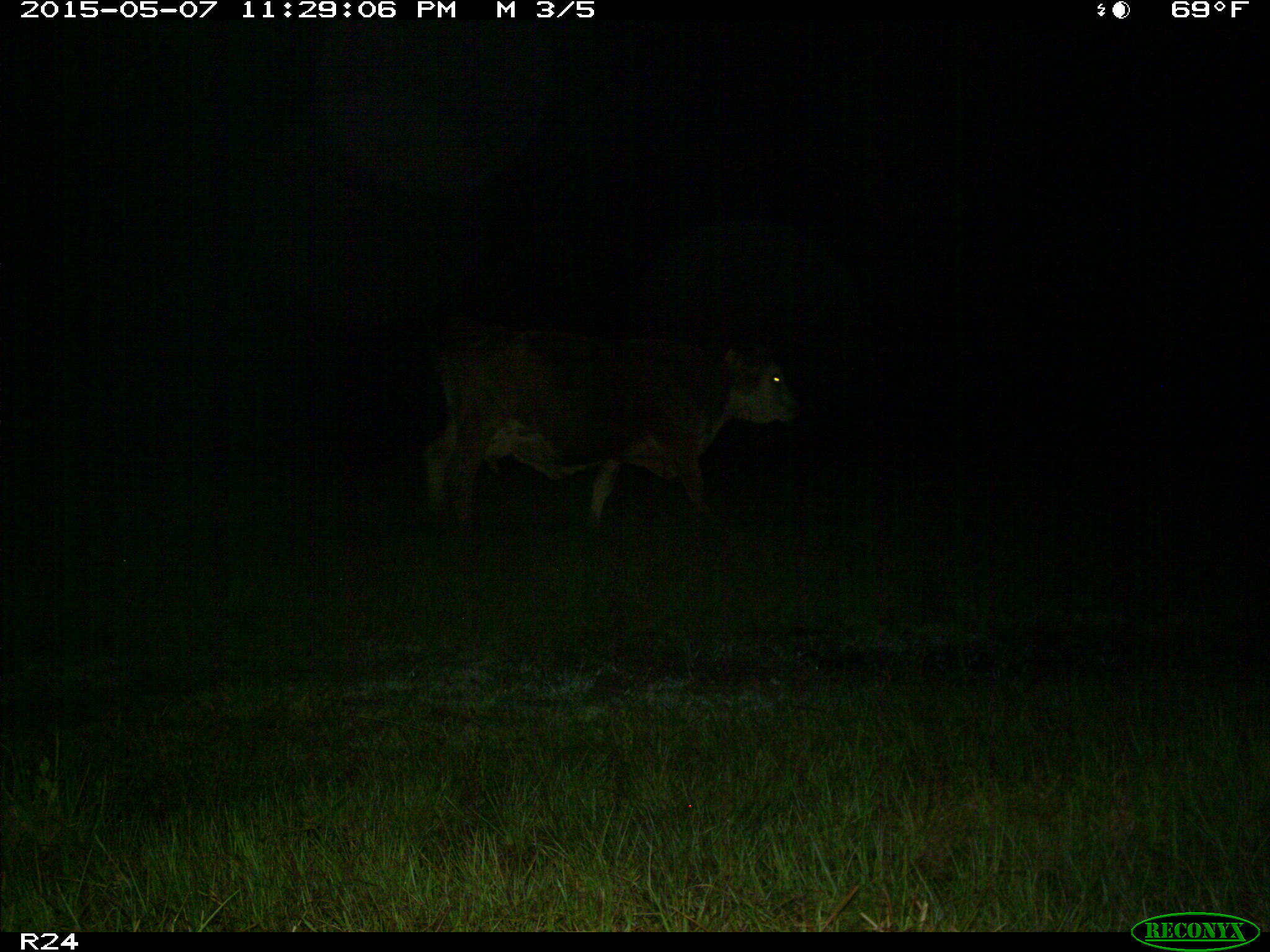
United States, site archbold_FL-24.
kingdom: Animalia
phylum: Chordata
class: Mammalia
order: Artiodactyla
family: Bovidae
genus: Bos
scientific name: Bos taurus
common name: domestic cow